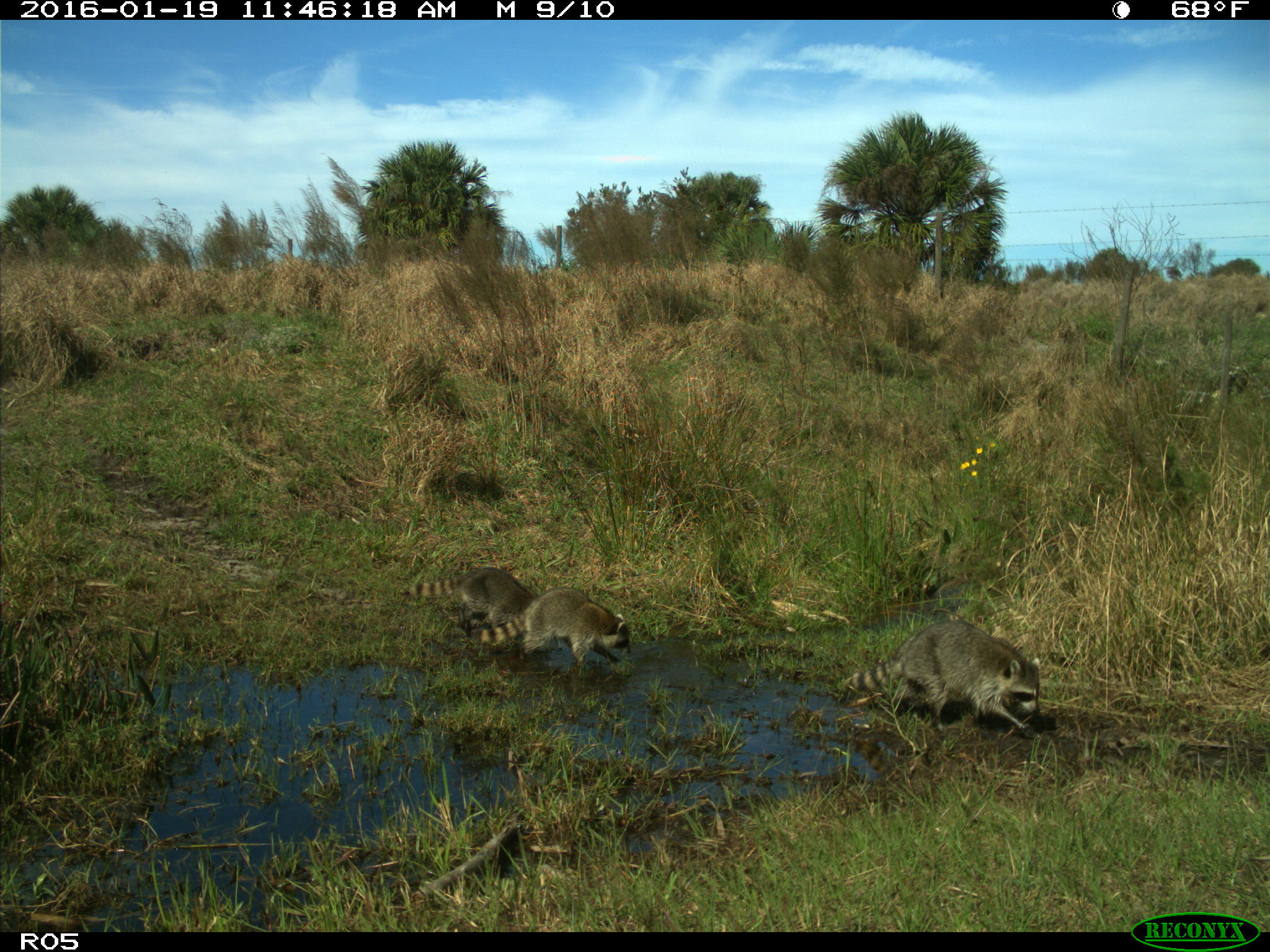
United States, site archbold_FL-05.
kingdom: Animalia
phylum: Chordata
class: Mammalia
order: Carnivora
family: Procyonidae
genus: Procyon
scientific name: Procyon lotor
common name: common raccoon